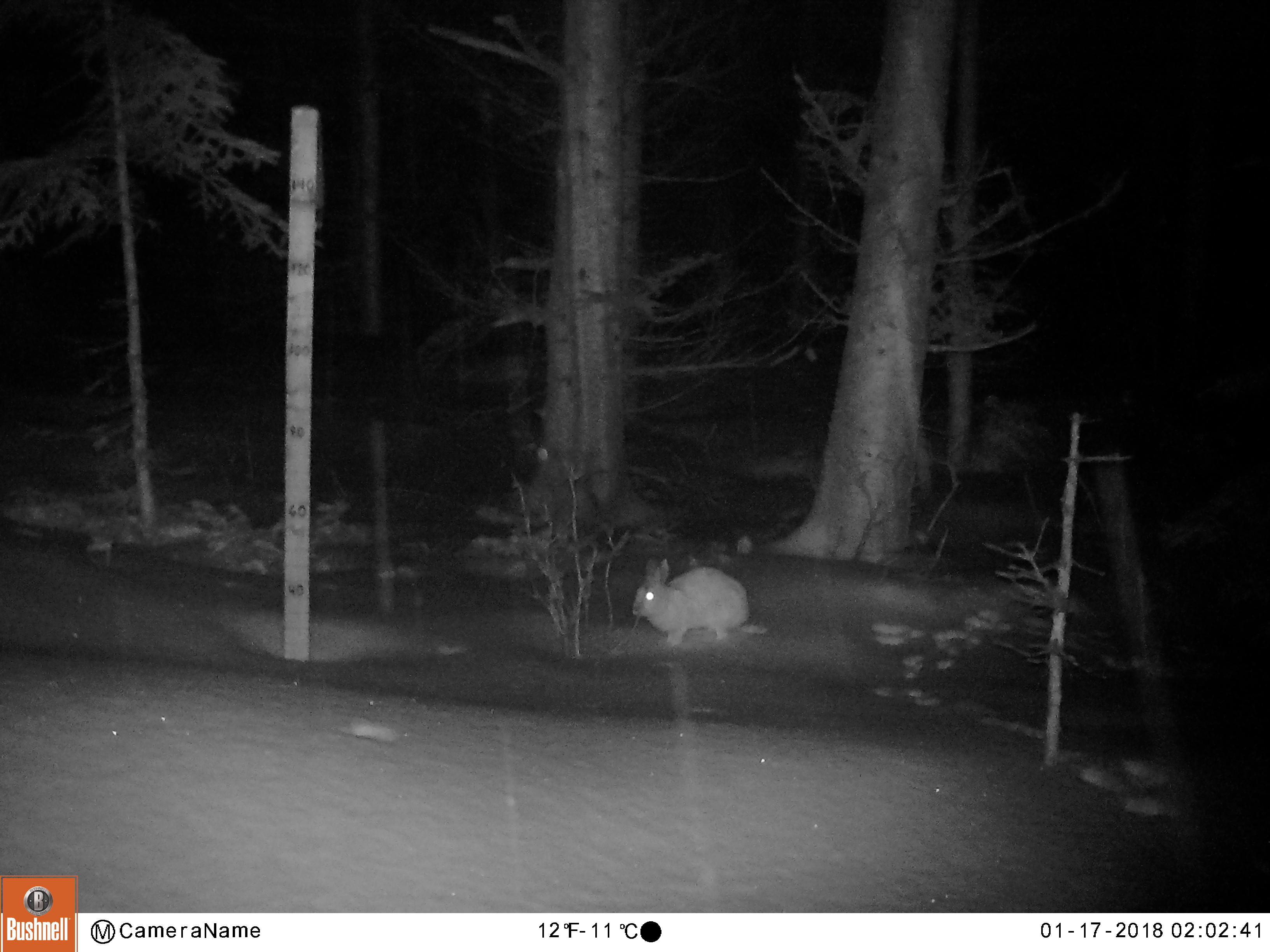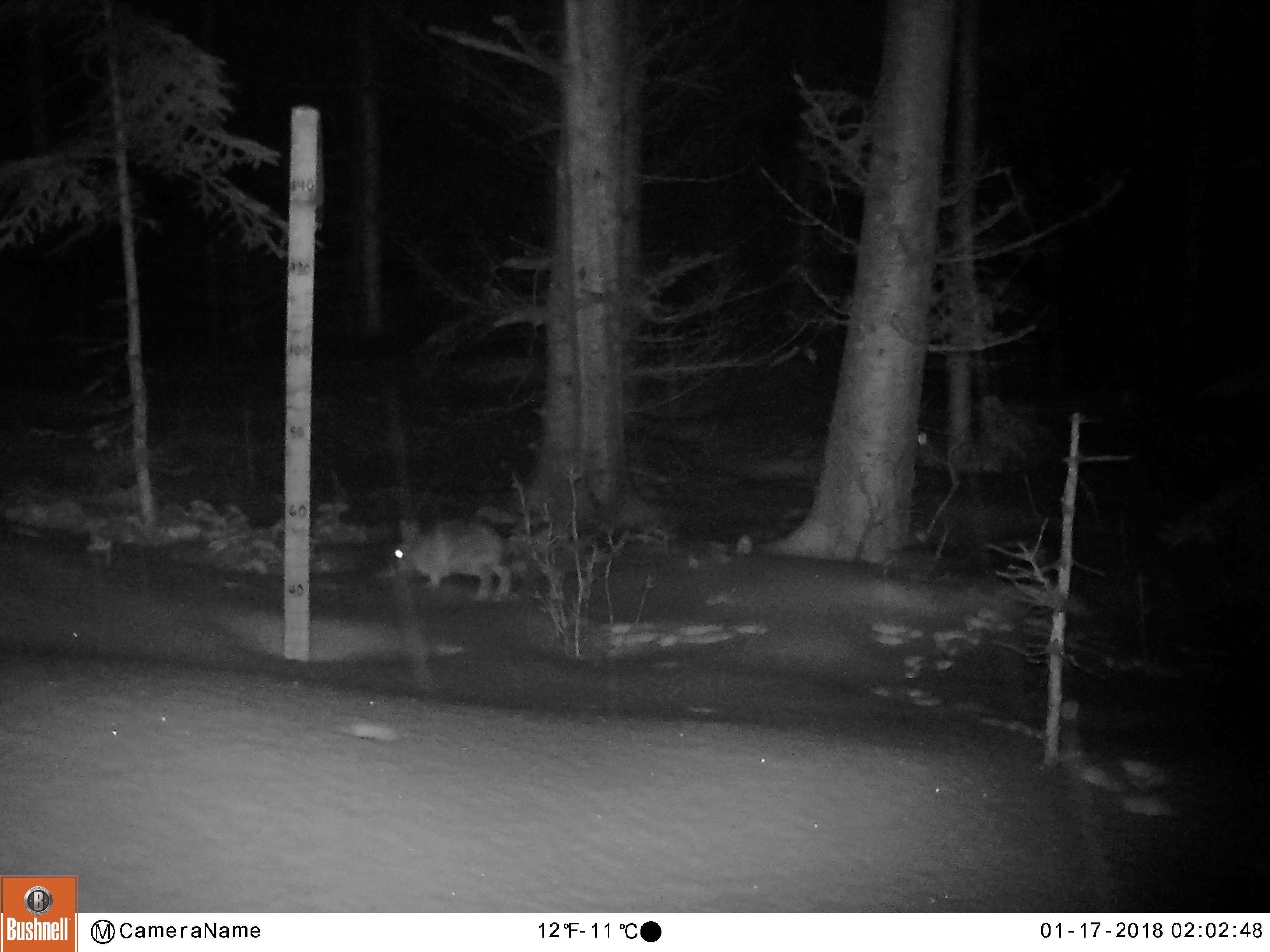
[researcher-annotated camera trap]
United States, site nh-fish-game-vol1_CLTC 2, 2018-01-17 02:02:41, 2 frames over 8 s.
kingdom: Animalia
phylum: Chordata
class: Mammalia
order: Lagomorpha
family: Leporidae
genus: Lepus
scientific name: Lepus americanus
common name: snowshoe hare